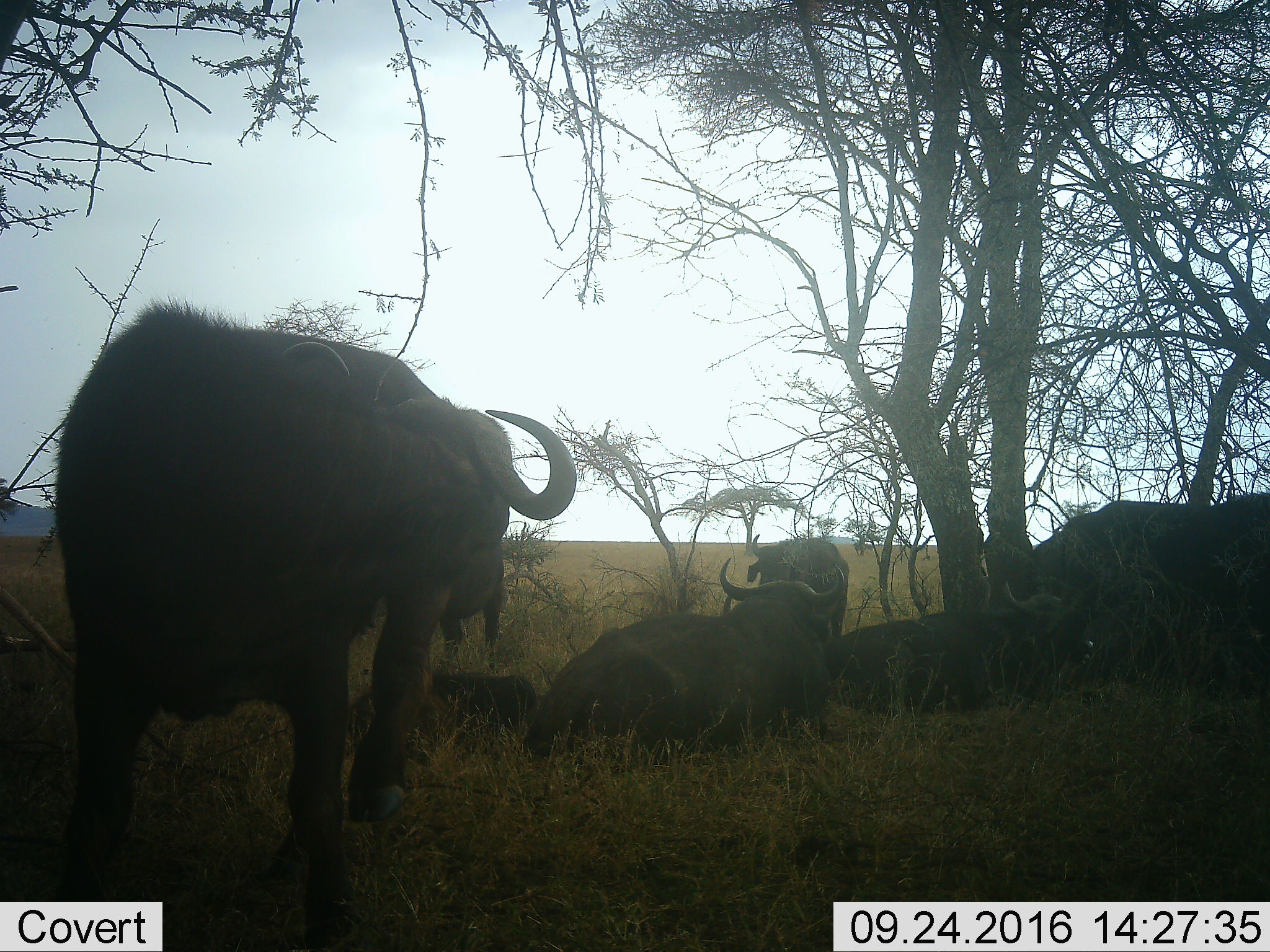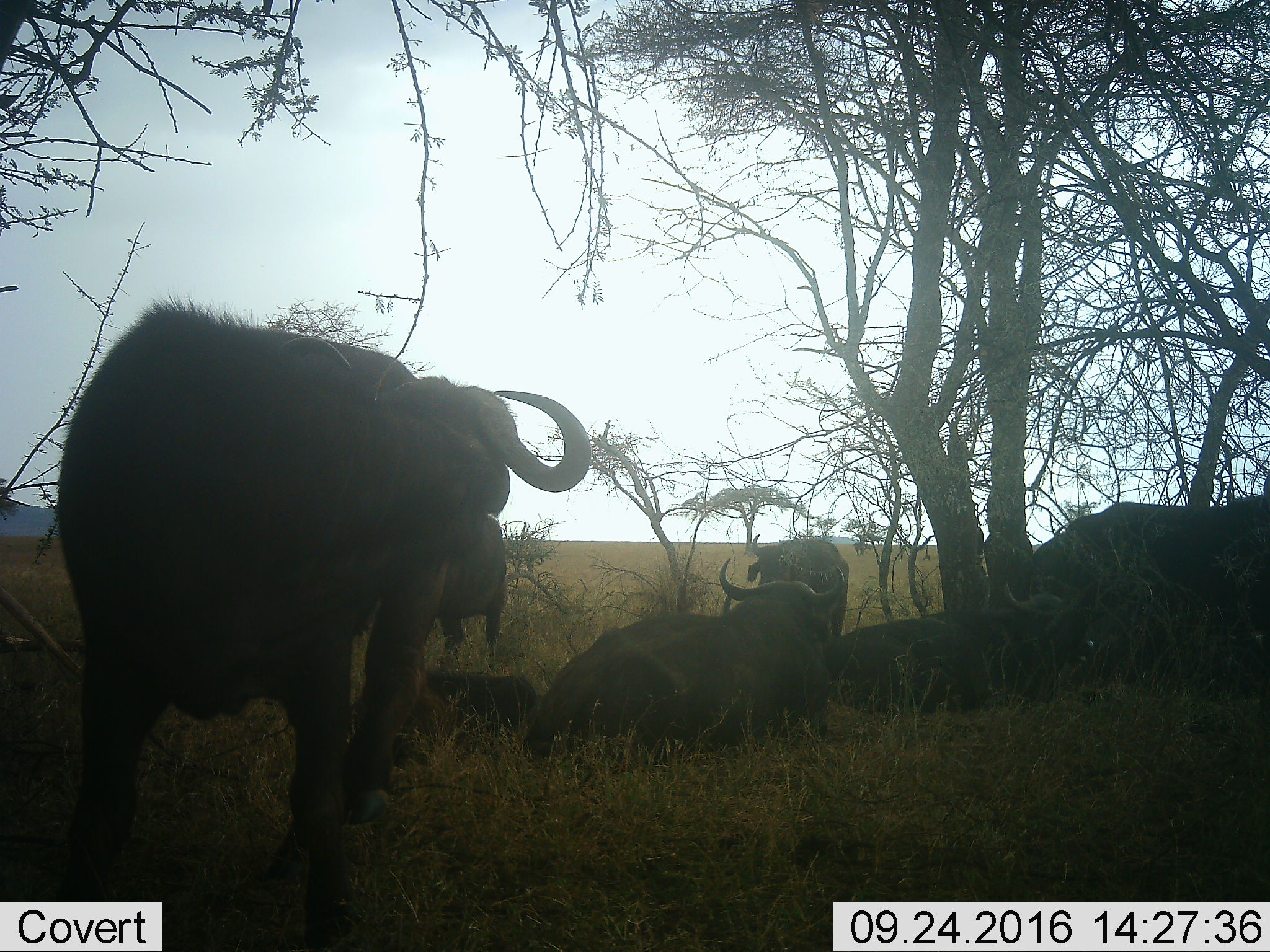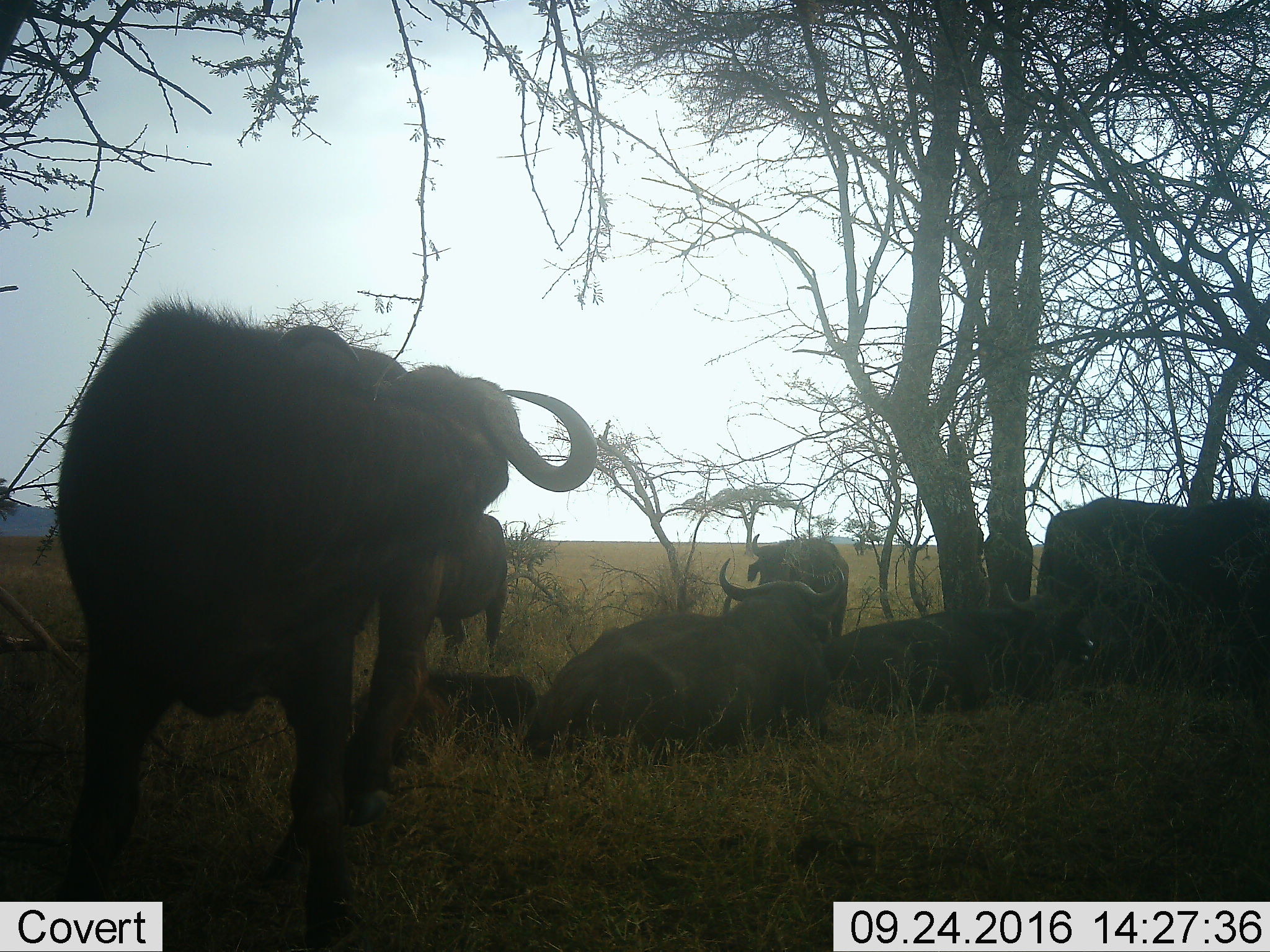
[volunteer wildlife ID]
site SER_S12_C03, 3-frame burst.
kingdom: Animalia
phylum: Chordata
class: Mammalia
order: Artiodactyla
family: Bovidae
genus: Syncerus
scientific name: Syncerus caffer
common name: african buffalo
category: buffalo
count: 7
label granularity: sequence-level